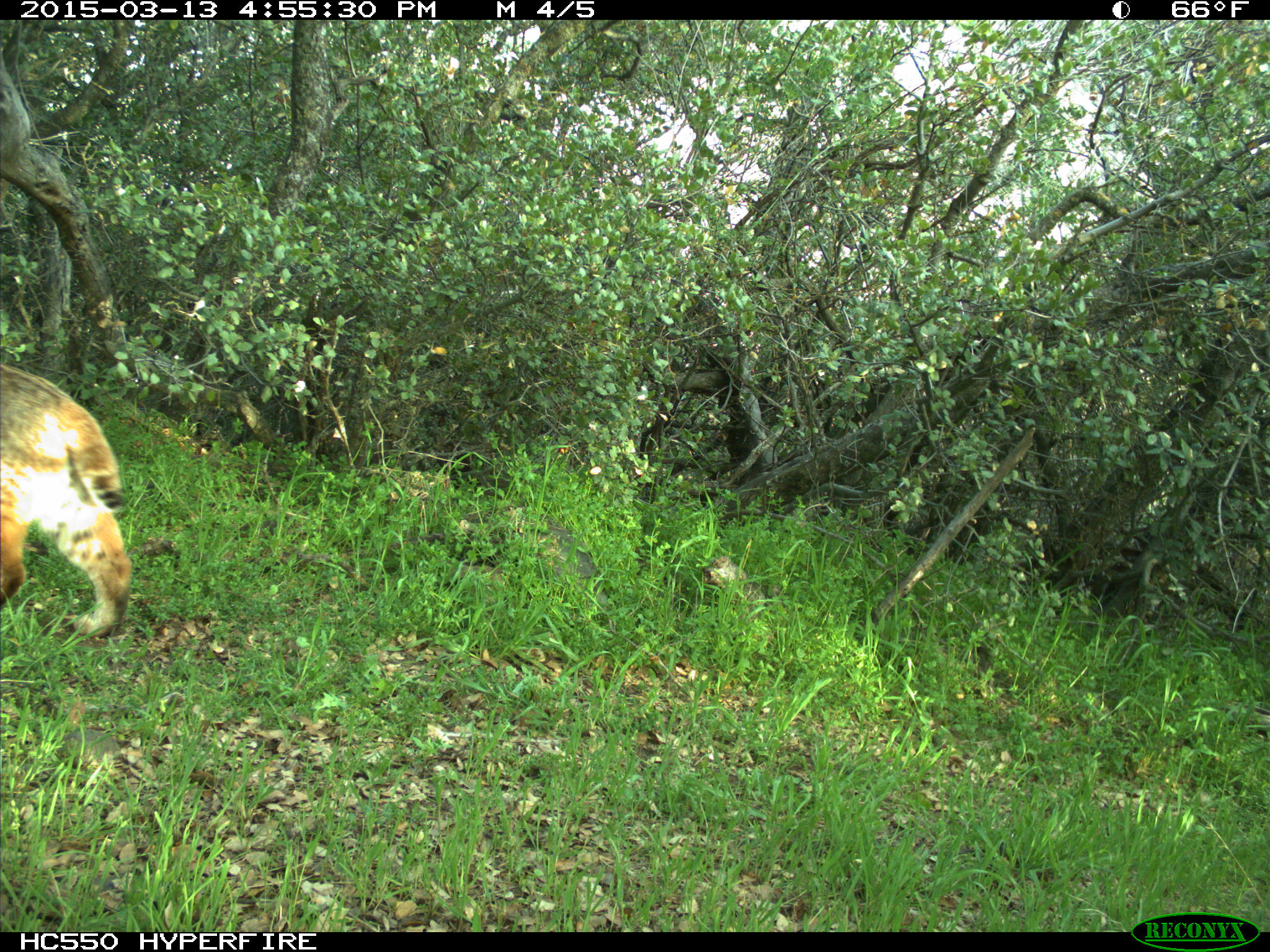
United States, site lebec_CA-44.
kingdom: Animalia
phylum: Chordata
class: Mammalia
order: Carnivora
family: Felidae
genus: Lynx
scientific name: Lynx rufus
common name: bobcat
Lynx rufus (bobcat).